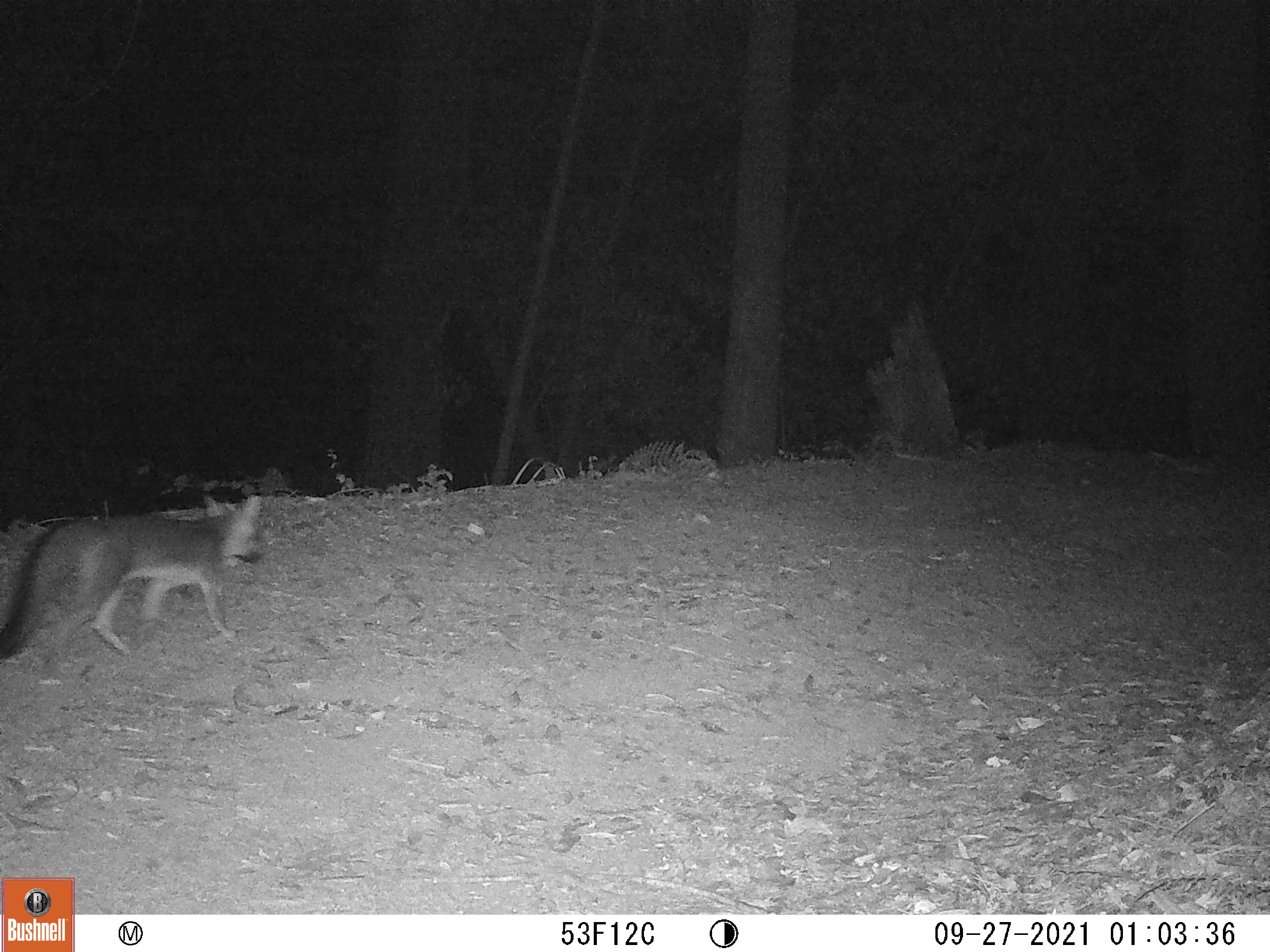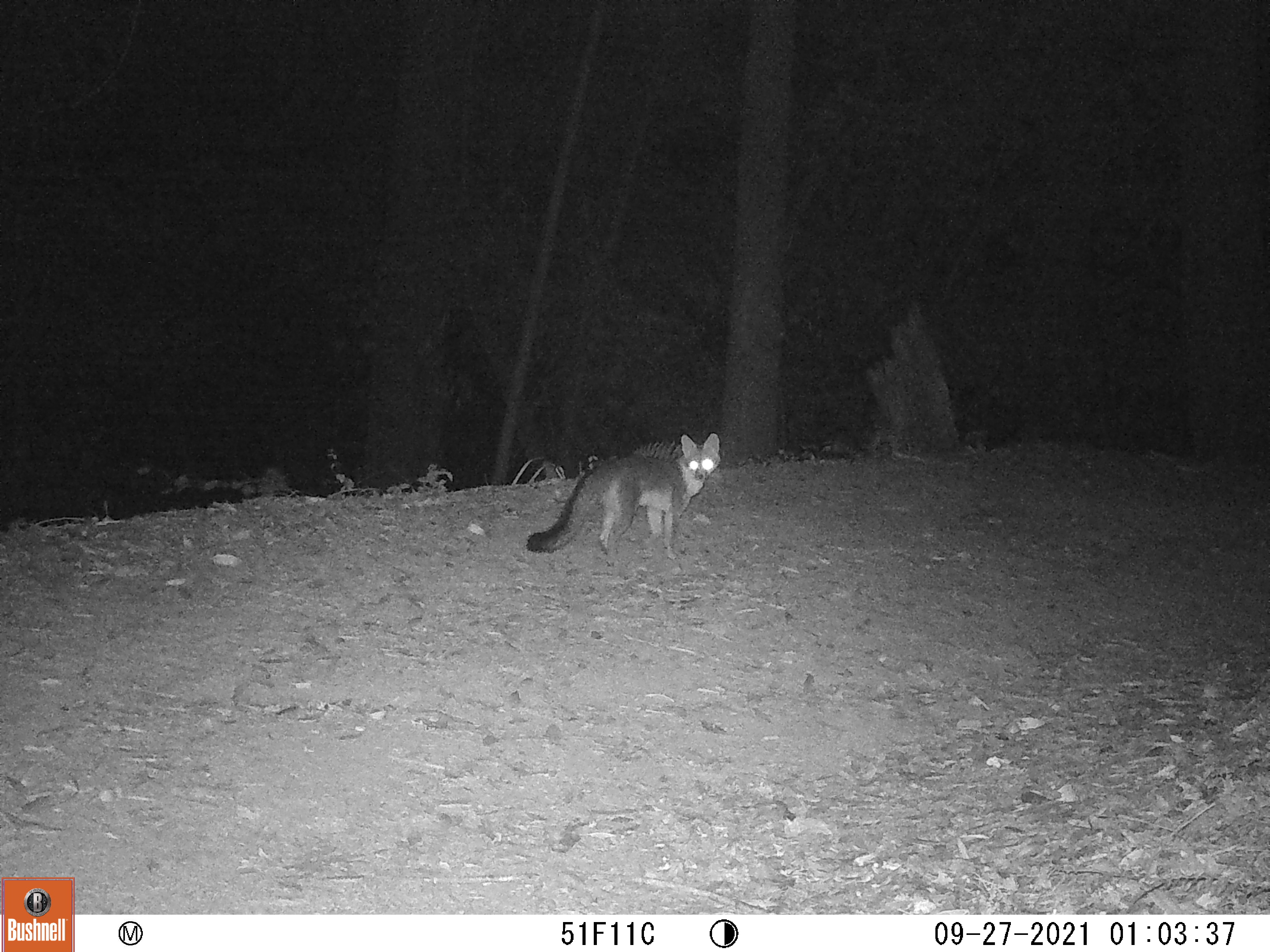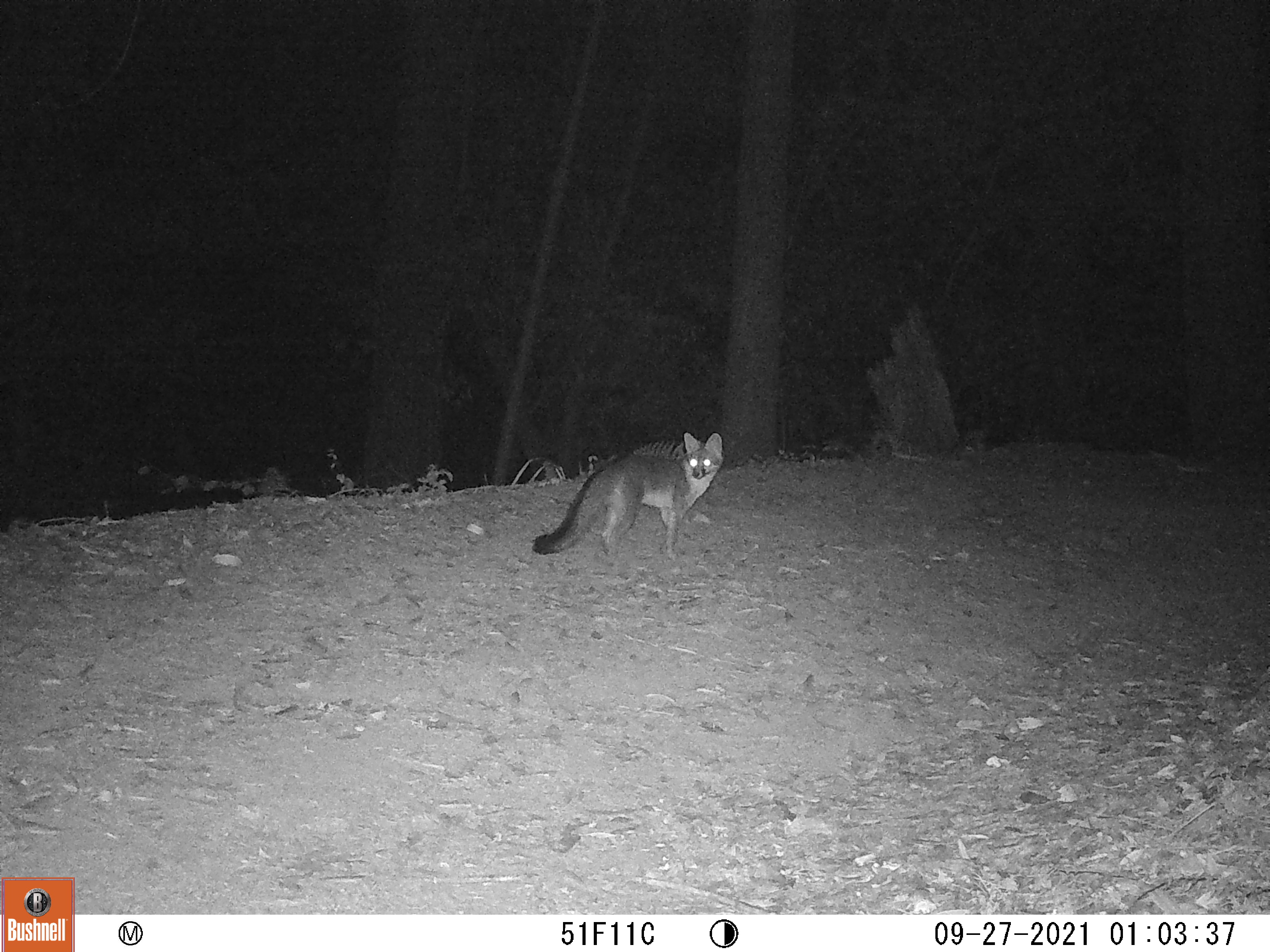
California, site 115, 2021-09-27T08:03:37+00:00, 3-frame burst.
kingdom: Animalia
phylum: Chordata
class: Mammalia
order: Carnivora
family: Canidae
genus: Urocyon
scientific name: Urocyon cinereoargenteus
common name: gray fox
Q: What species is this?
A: Gray fox (Urocyon cinereoargenteus).